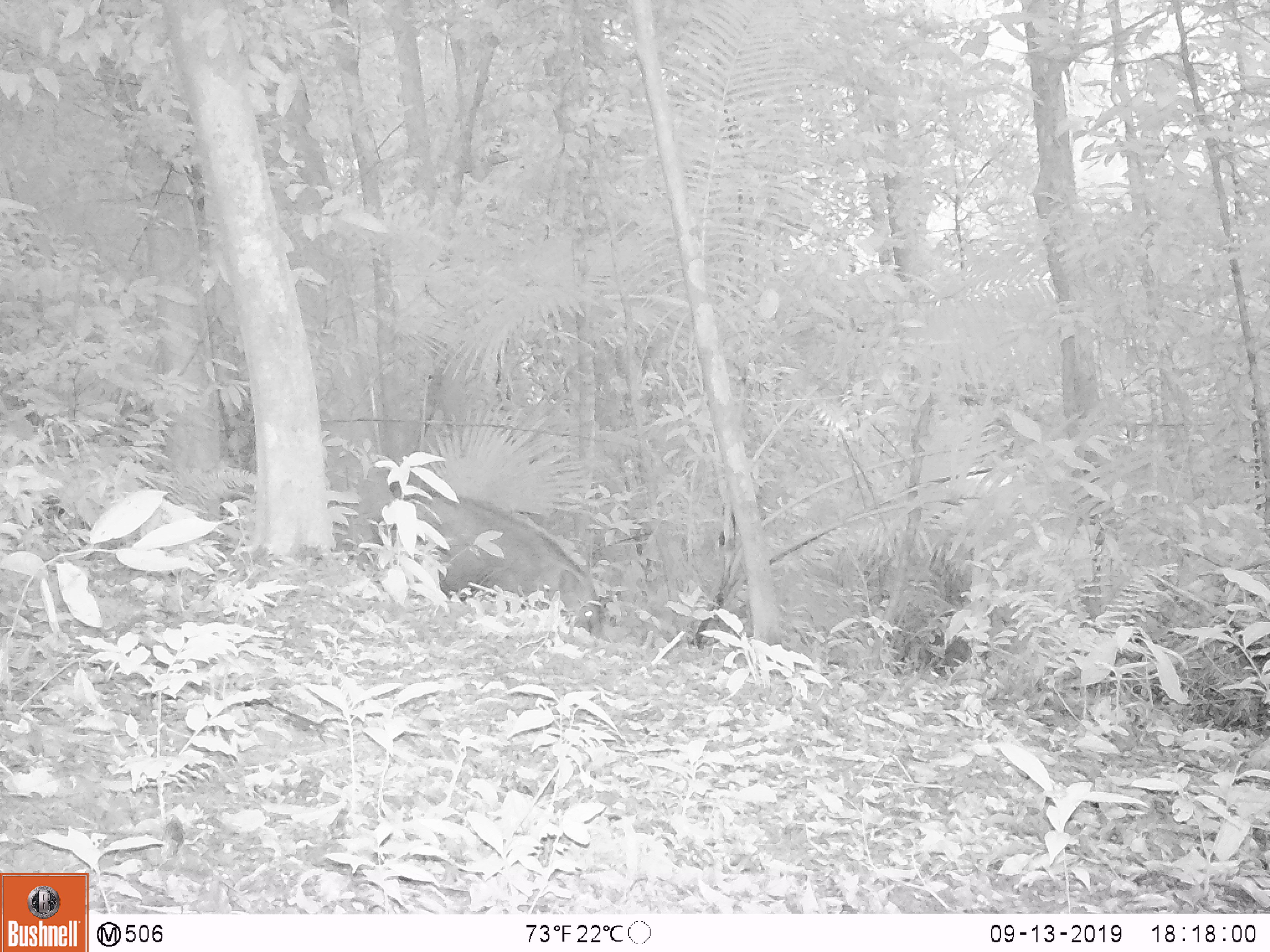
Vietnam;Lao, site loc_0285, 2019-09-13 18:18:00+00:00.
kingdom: Animalia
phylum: Chordata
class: Mammalia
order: Artiodactyla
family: Suidae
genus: Sus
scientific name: Sus scrofa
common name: eurasian wild pig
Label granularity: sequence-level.